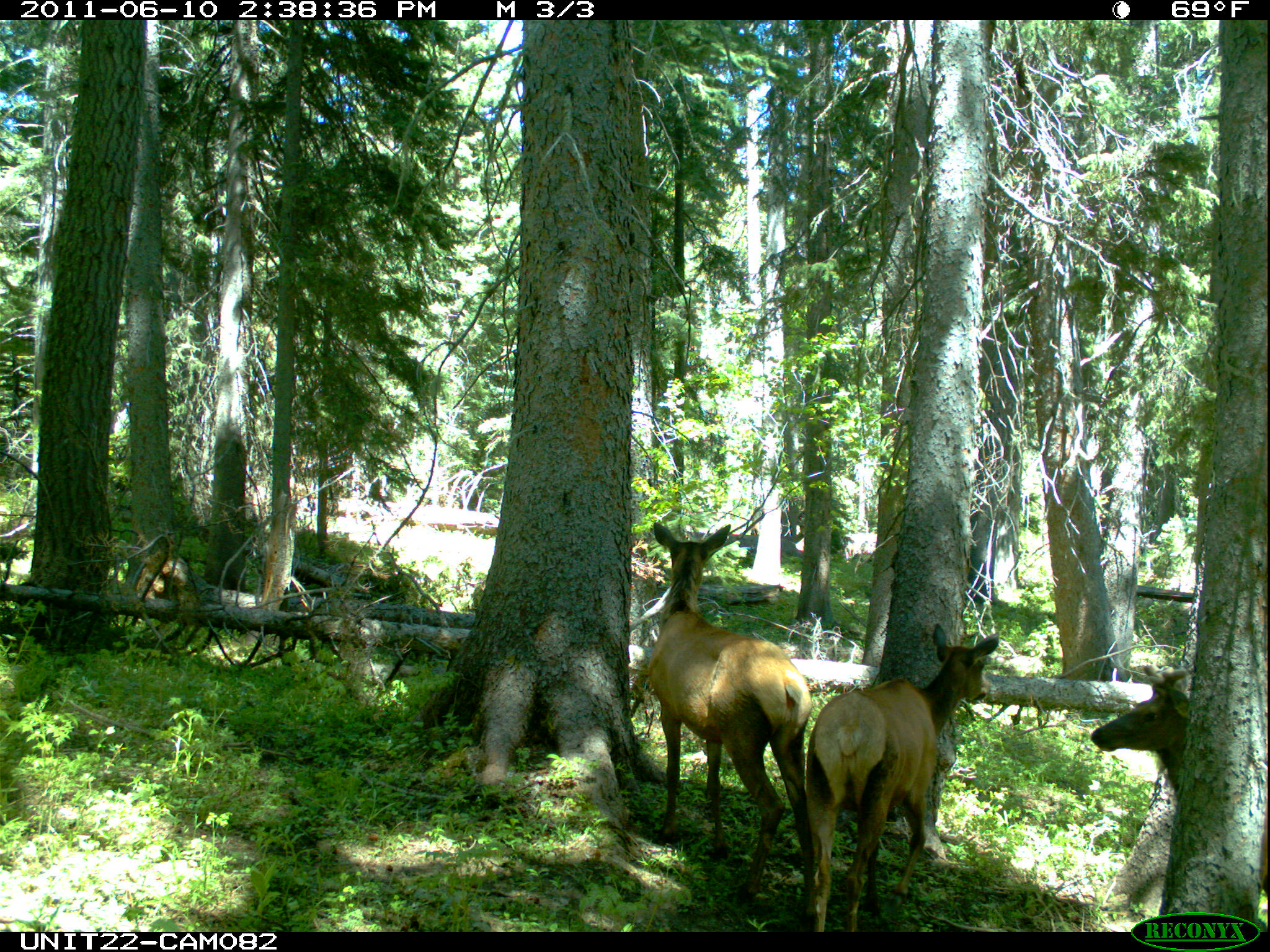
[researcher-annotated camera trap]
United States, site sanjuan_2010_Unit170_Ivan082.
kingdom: Animalia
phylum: Chordata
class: Mammalia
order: Artiodactyla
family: Cervidae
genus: Cervus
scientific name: Cervus elaphus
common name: red deer